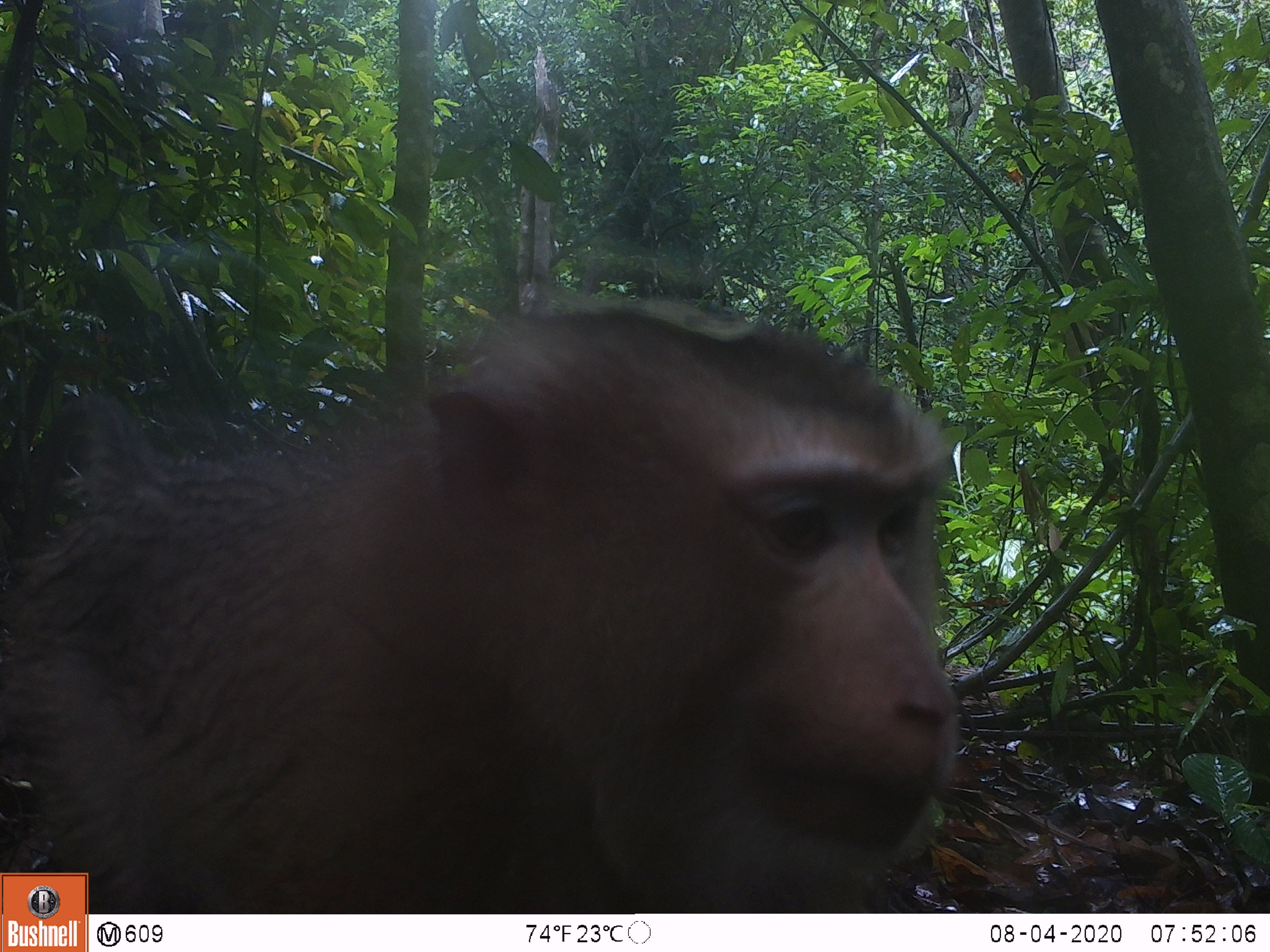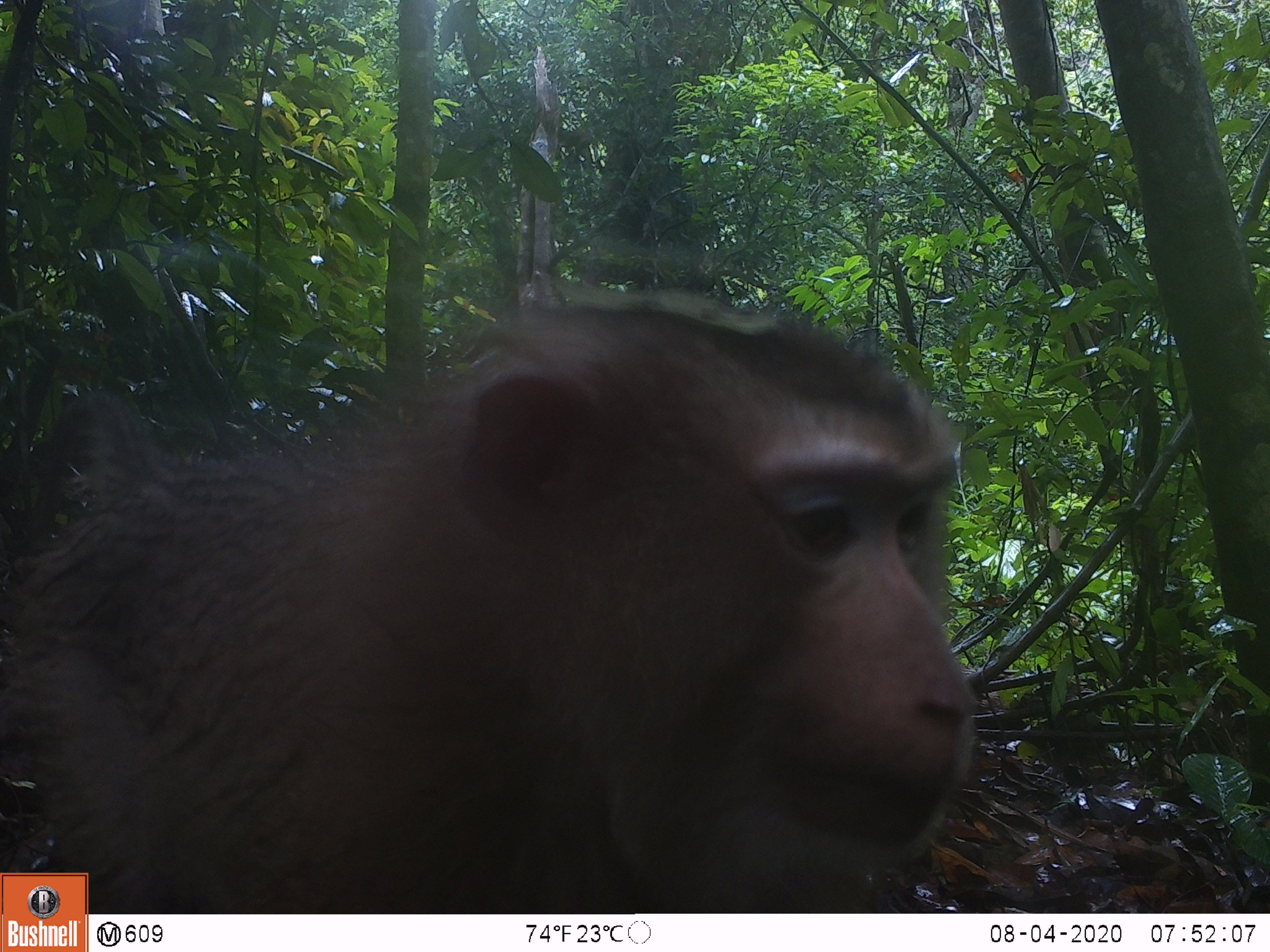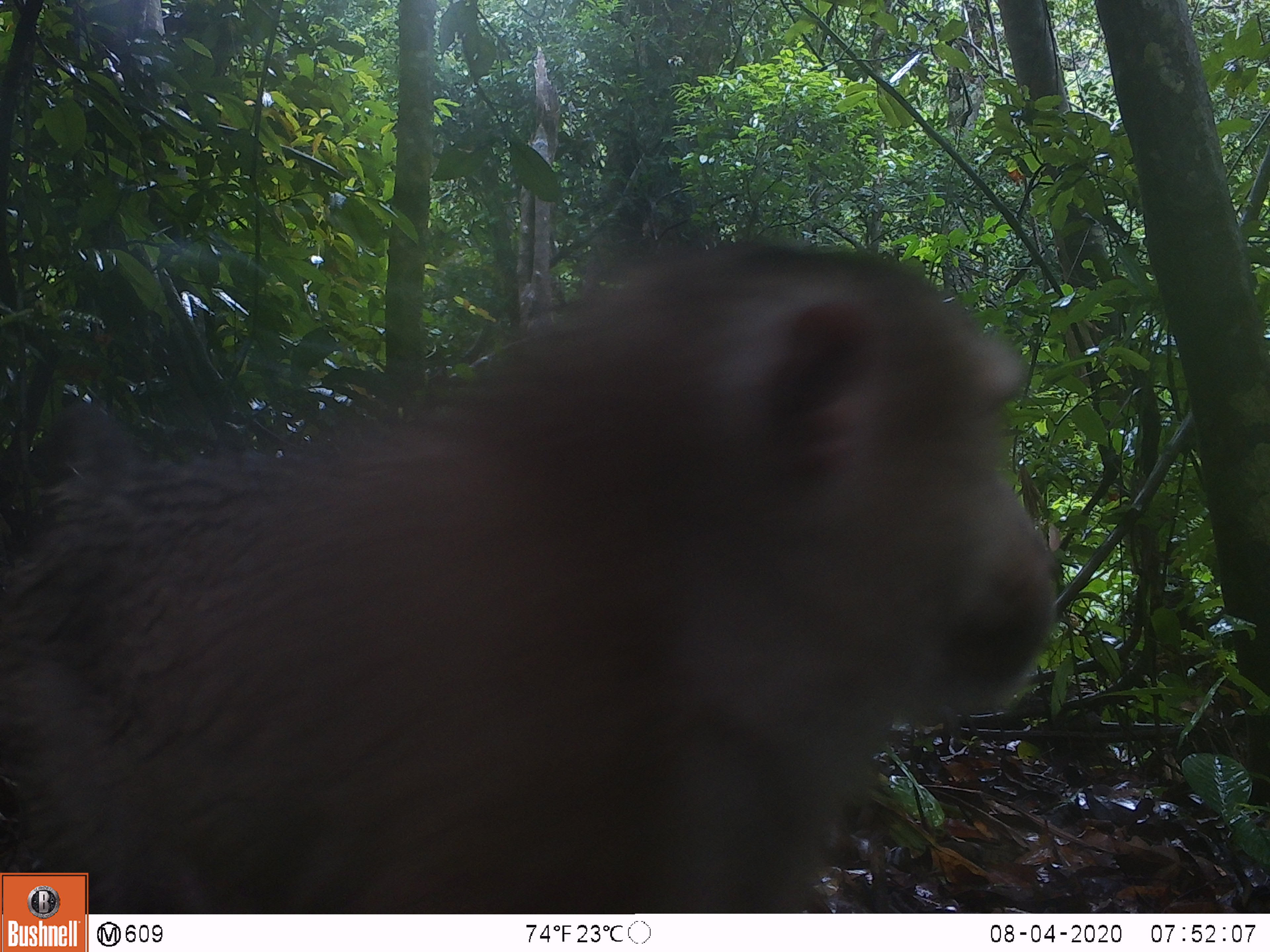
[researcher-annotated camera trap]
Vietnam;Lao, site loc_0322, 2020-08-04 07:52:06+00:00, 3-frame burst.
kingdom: Animalia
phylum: Chordata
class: Mammalia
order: Primates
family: Cercopithecidae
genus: Macaca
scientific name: Macaca nemestrina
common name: pig-tailed macaque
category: pig tailed macaque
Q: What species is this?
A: Pig tailed macaque (pig-tailed macaque) (Macaca nemestrina).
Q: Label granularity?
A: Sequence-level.